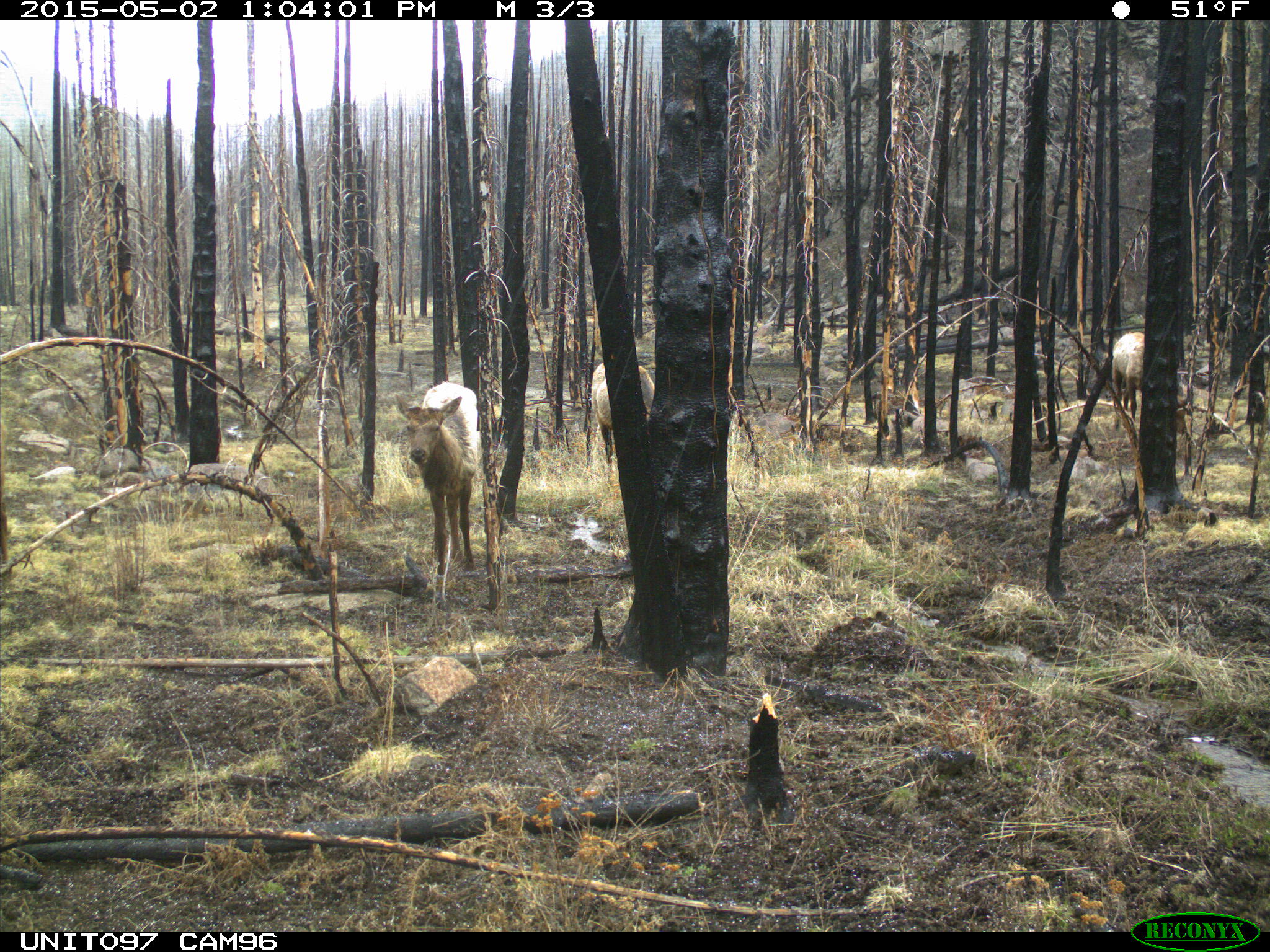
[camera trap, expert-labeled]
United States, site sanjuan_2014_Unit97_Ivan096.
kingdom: Animalia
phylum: Chordata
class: Mammalia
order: Artiodactyla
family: Cervidae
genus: Cervus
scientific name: Cervus elaphus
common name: red deer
Cervus elaphus (red deer).